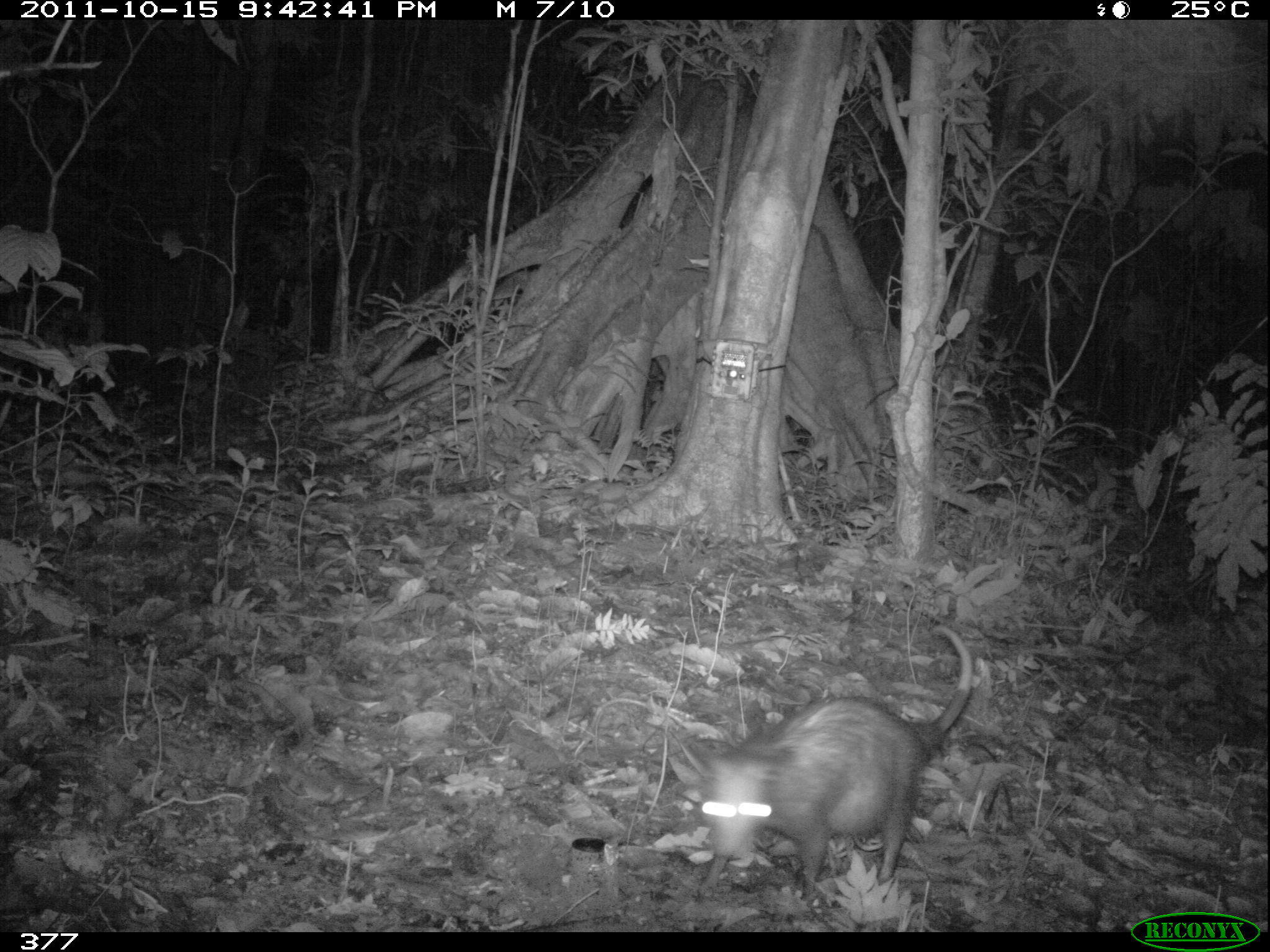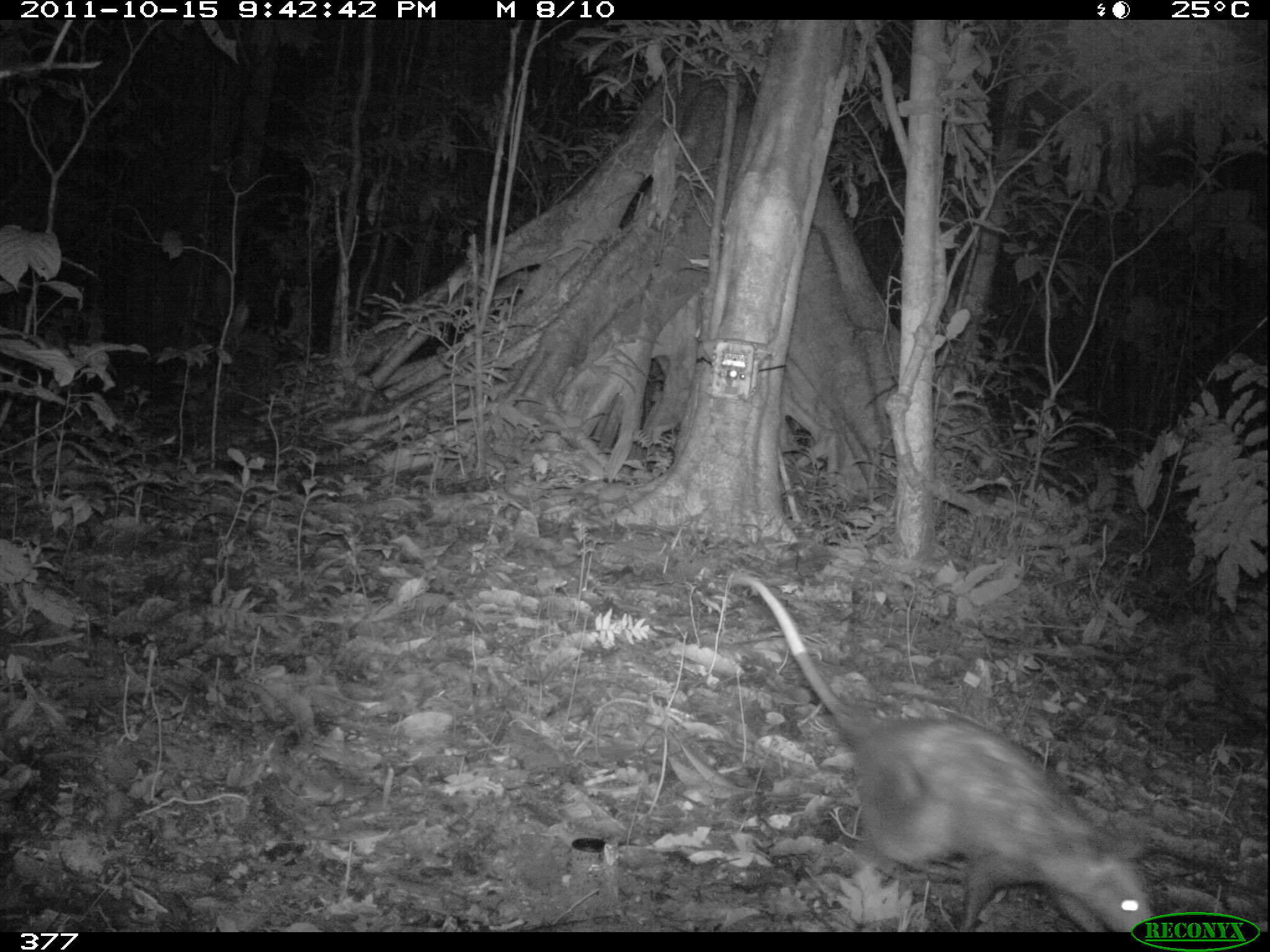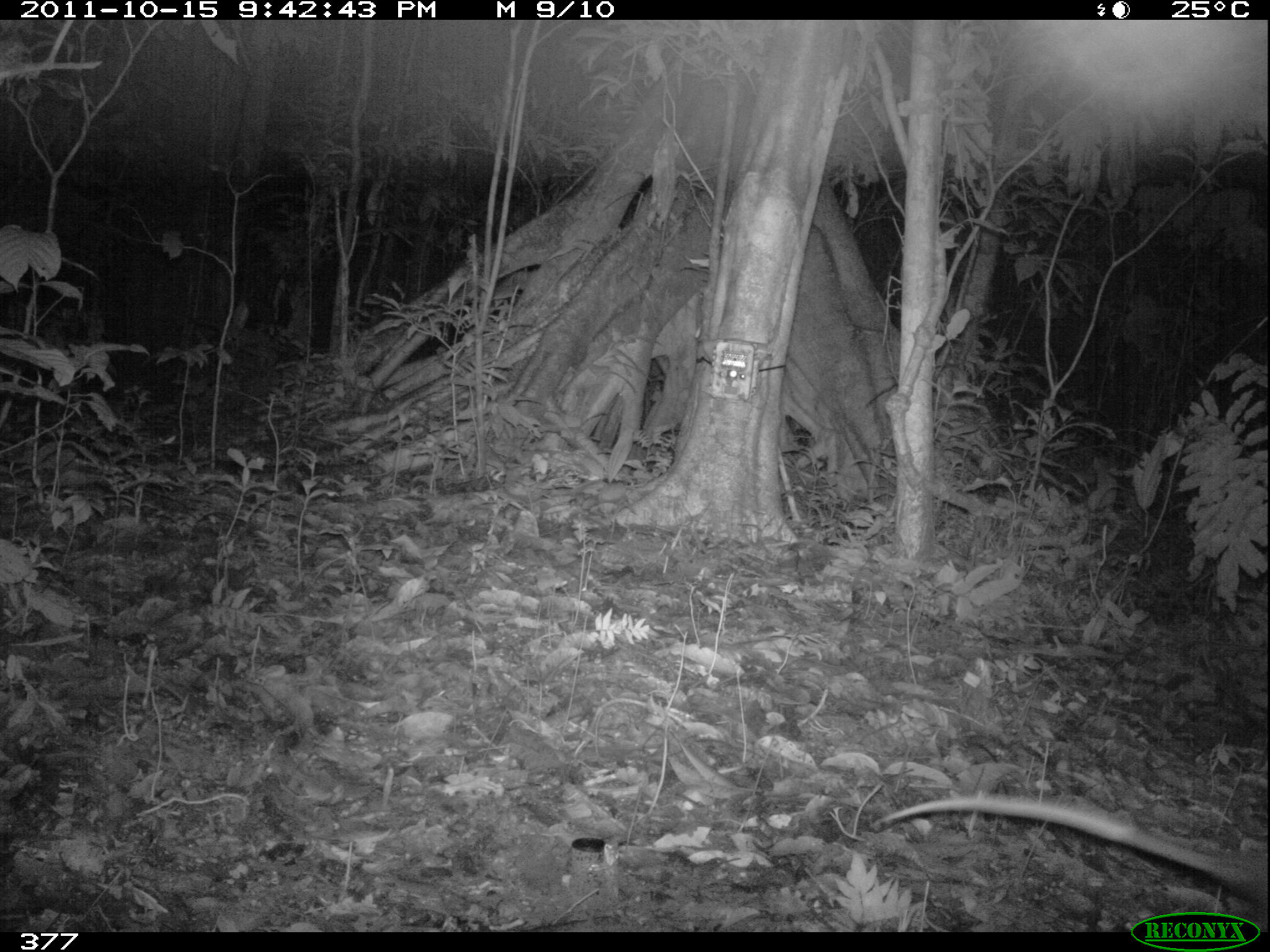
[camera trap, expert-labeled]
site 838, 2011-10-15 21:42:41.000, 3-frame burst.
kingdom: Animalia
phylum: Chordata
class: Mammalia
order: Didelphimorphia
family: Didelphidae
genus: Didelphis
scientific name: Didelphis marsupialis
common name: southern opossum